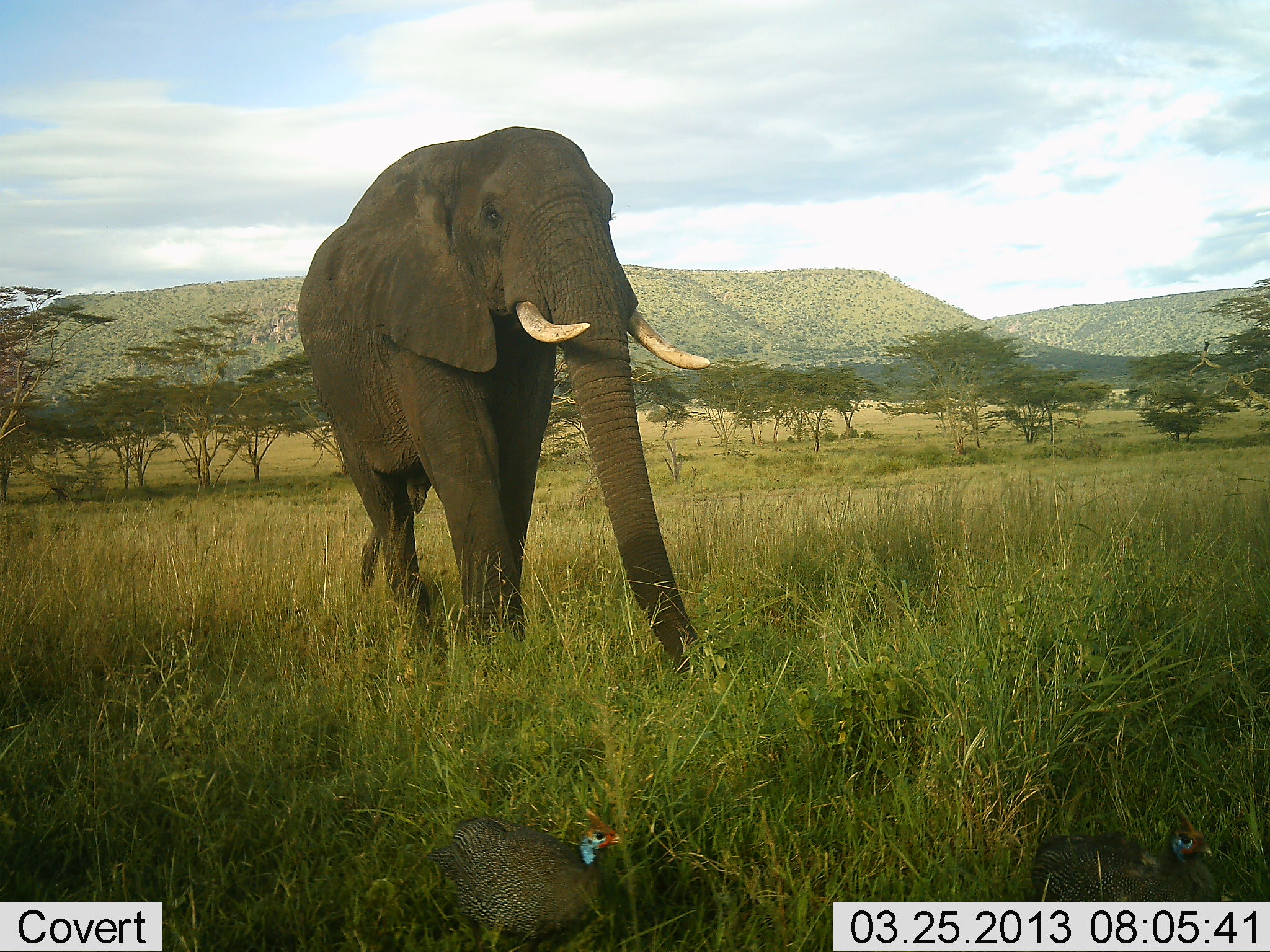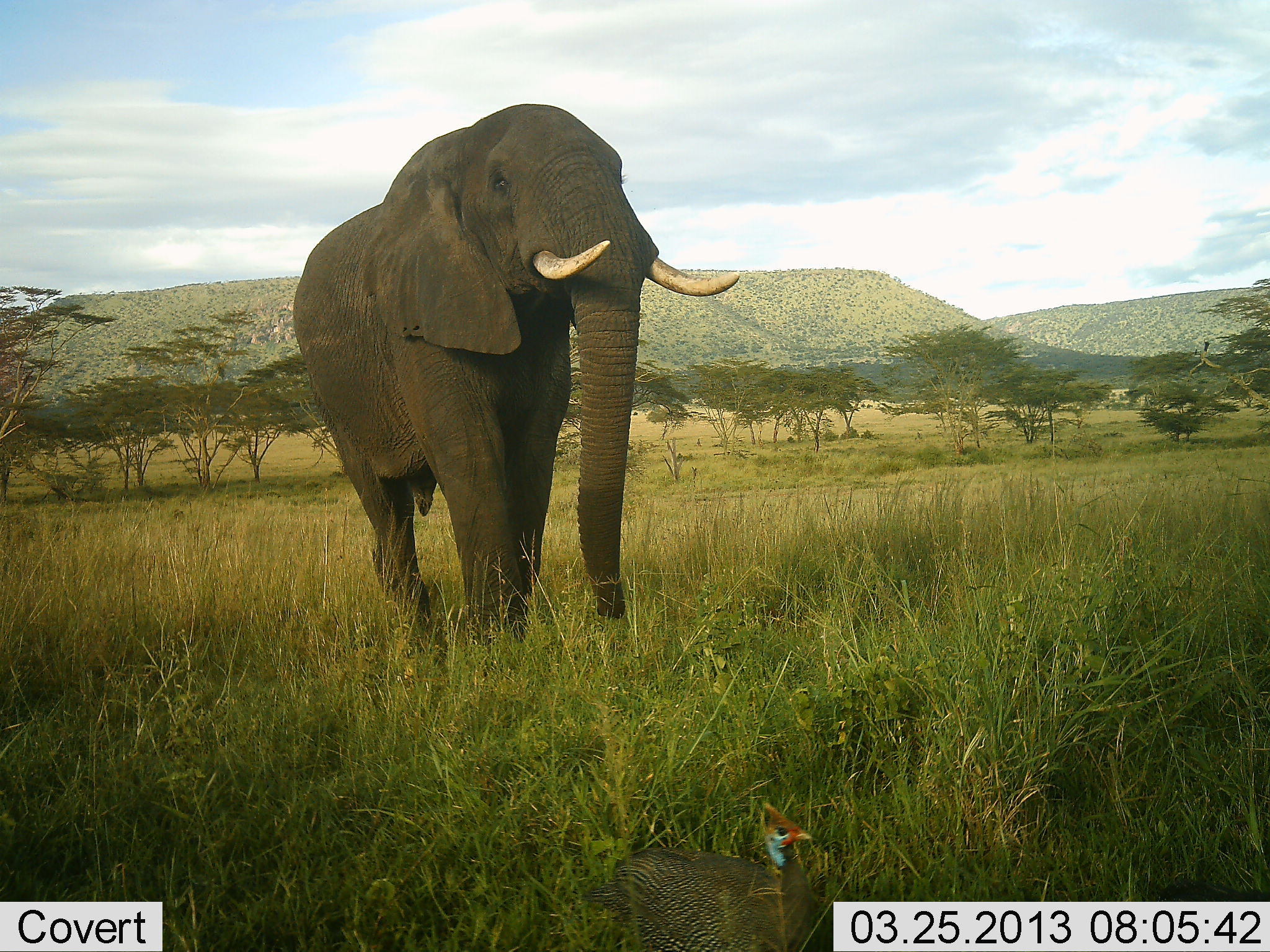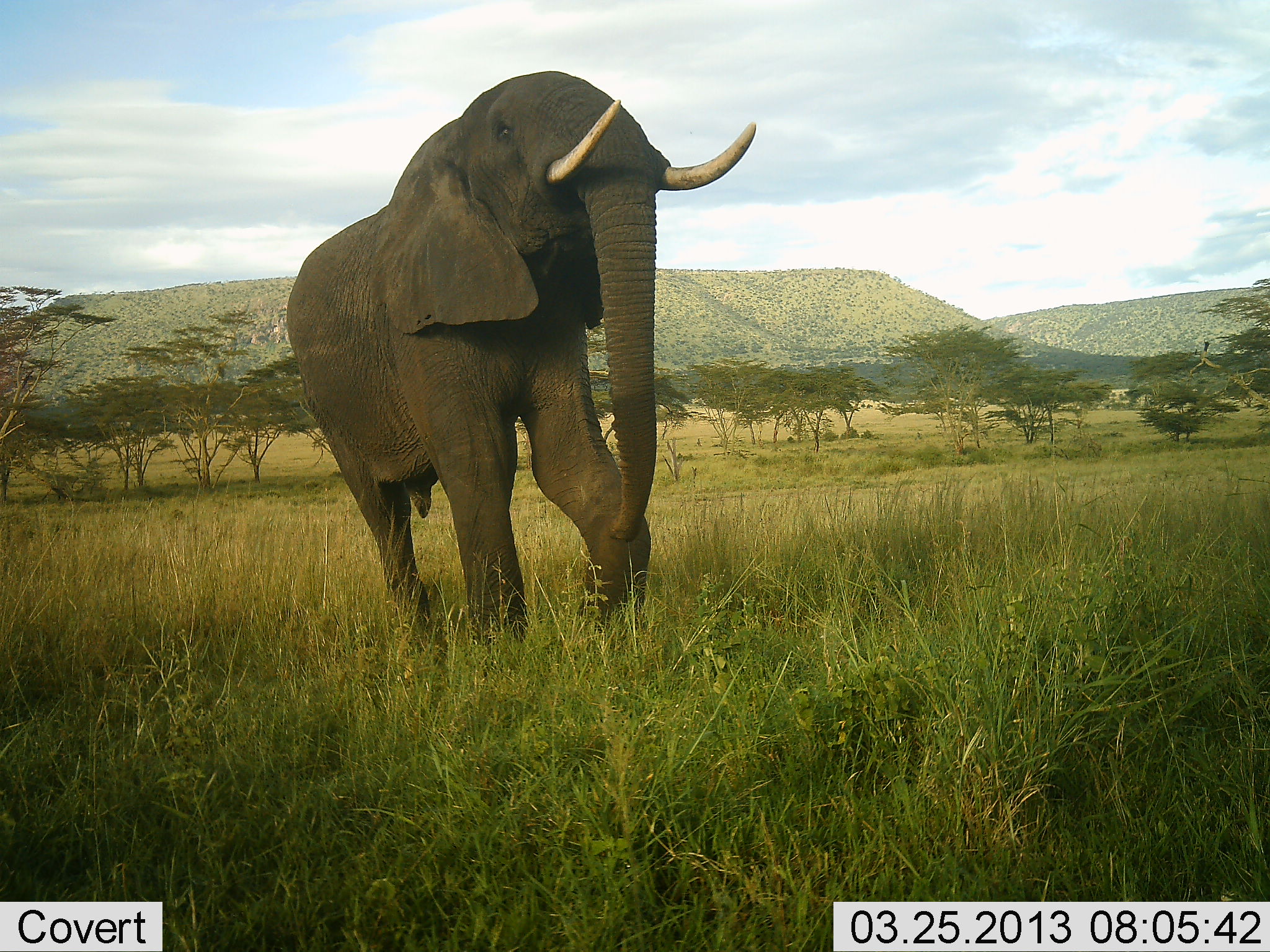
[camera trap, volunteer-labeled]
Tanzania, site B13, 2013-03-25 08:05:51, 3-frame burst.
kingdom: Animalia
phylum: Chordata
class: Mammalia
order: Proboscidea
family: Elephantidae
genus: Loxodonta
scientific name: Loxodonta africana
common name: african bush elephant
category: elephant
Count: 1.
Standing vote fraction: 43%.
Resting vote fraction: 0%.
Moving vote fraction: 57%.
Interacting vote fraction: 7%.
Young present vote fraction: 0%.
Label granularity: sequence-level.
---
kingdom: Animalia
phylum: Chordata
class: Aves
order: Galliformes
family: Numididae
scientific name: Numididae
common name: guinea fowl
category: guineafowl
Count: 2.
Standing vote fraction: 26%.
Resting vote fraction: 0%.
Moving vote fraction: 83%.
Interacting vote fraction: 4%.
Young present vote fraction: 0%.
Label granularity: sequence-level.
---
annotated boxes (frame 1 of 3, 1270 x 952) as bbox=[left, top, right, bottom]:
animal: bbox=[295, 128, 727, 684]; bbox=[432, 813, 622, 952]; bbox=[1028, 815, 1222, 903]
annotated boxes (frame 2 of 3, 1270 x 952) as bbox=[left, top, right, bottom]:
animal: bbox=[290, 102, 745, 649]; bbox=[587, 800, 815, 952]; bbox=[1159, 878, 1270, 901]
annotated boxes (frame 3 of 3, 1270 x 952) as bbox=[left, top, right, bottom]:
animal: bbox=[289, 70, 759, 664]